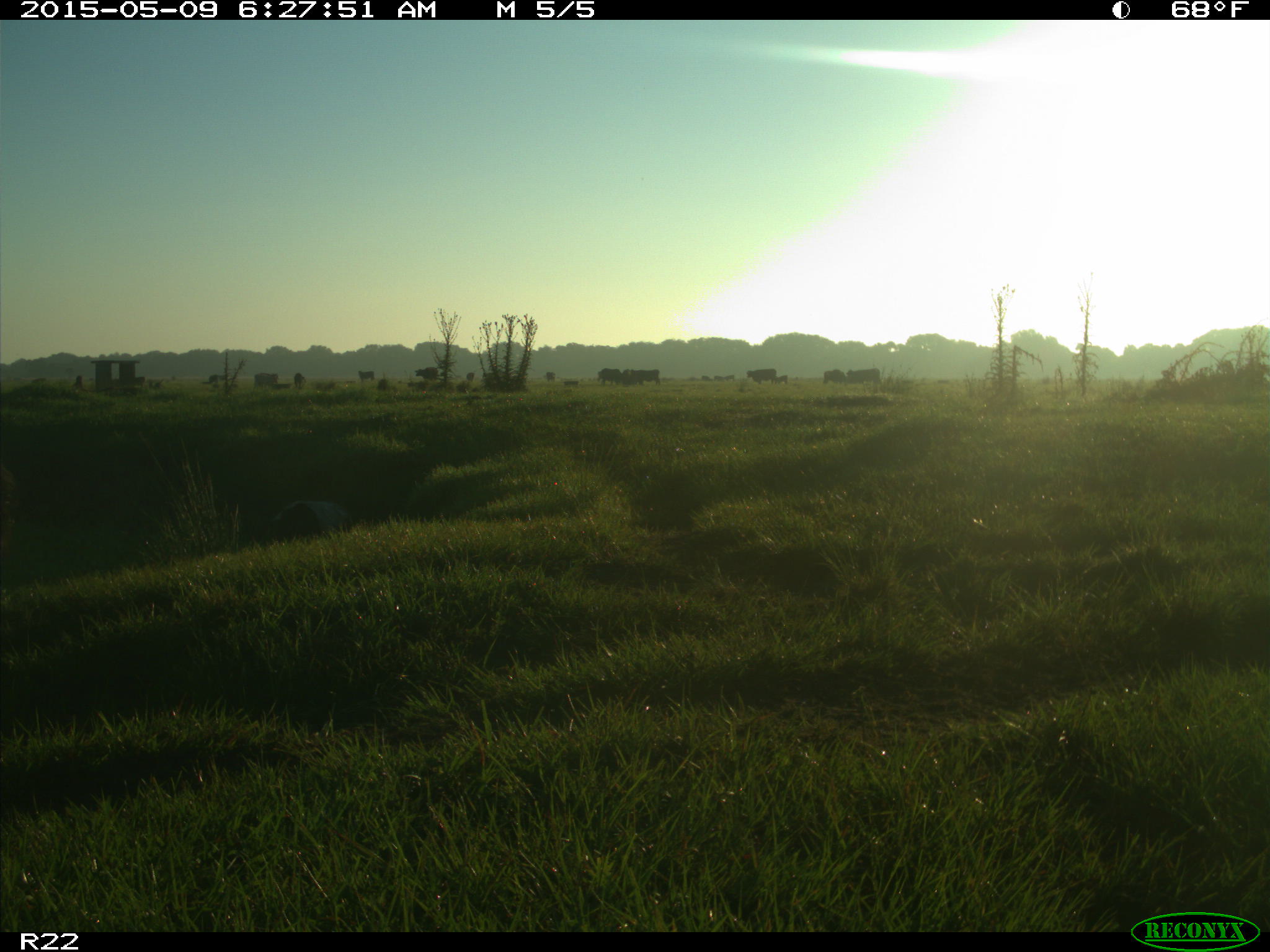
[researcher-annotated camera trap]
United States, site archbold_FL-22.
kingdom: Animalia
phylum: Chordata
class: Mammalia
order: Artiodactyla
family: Bovidae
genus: Bos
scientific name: Bos taurus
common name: domestic cow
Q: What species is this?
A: Bos taurus (domestic cow).